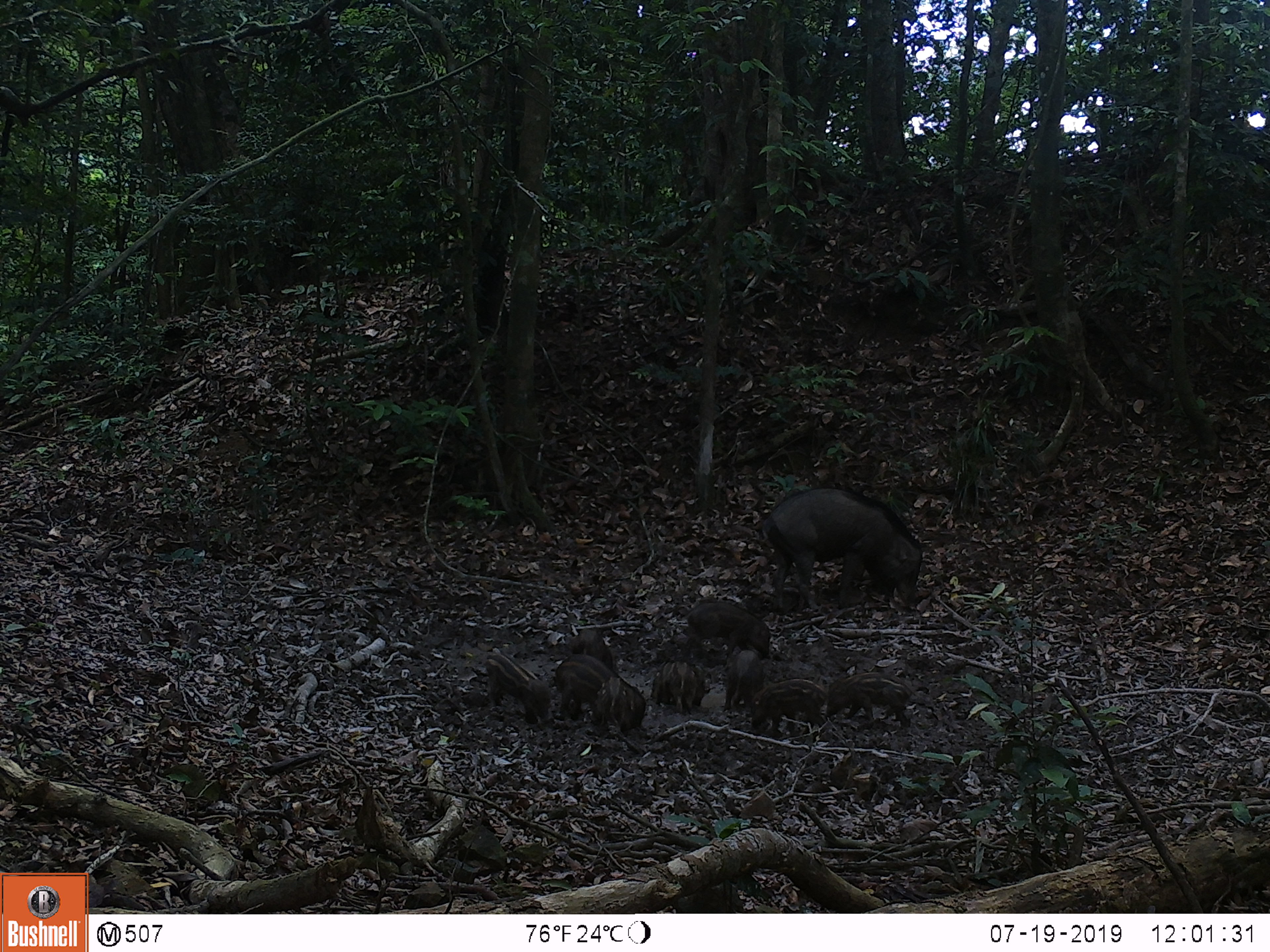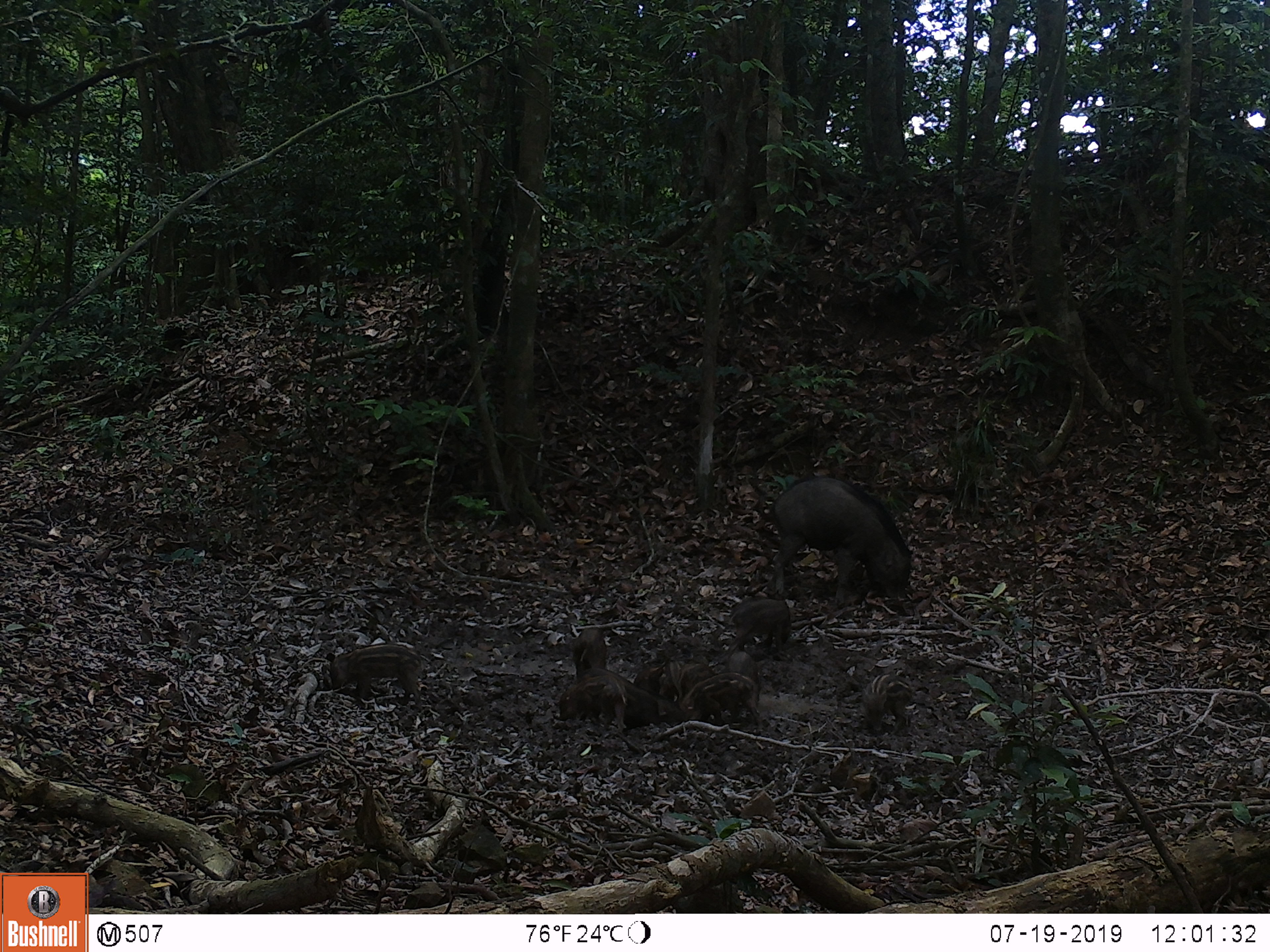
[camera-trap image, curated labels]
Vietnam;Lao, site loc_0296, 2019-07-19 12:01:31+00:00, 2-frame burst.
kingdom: Animalia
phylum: Chordata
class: Mammalia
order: Artiodactyla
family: Suidae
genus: Sus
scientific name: Sus scrofa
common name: eurasian wild pig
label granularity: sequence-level